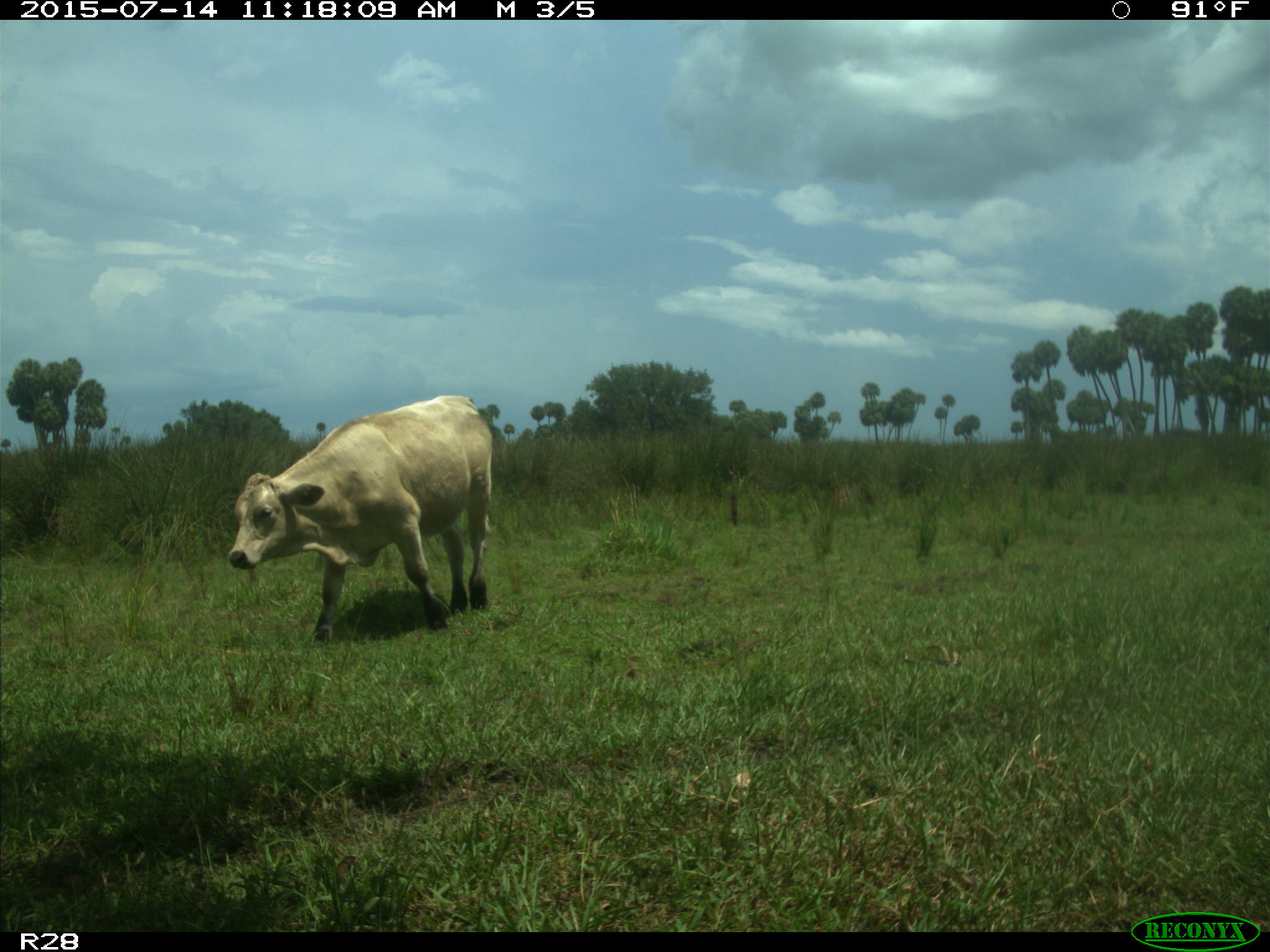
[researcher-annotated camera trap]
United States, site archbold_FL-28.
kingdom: Animalia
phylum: Chordata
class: Mammalia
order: Artiodactyla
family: Bovidae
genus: Bos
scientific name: Bos taurus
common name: domestic cow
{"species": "Bos taurus (domestic cow)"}